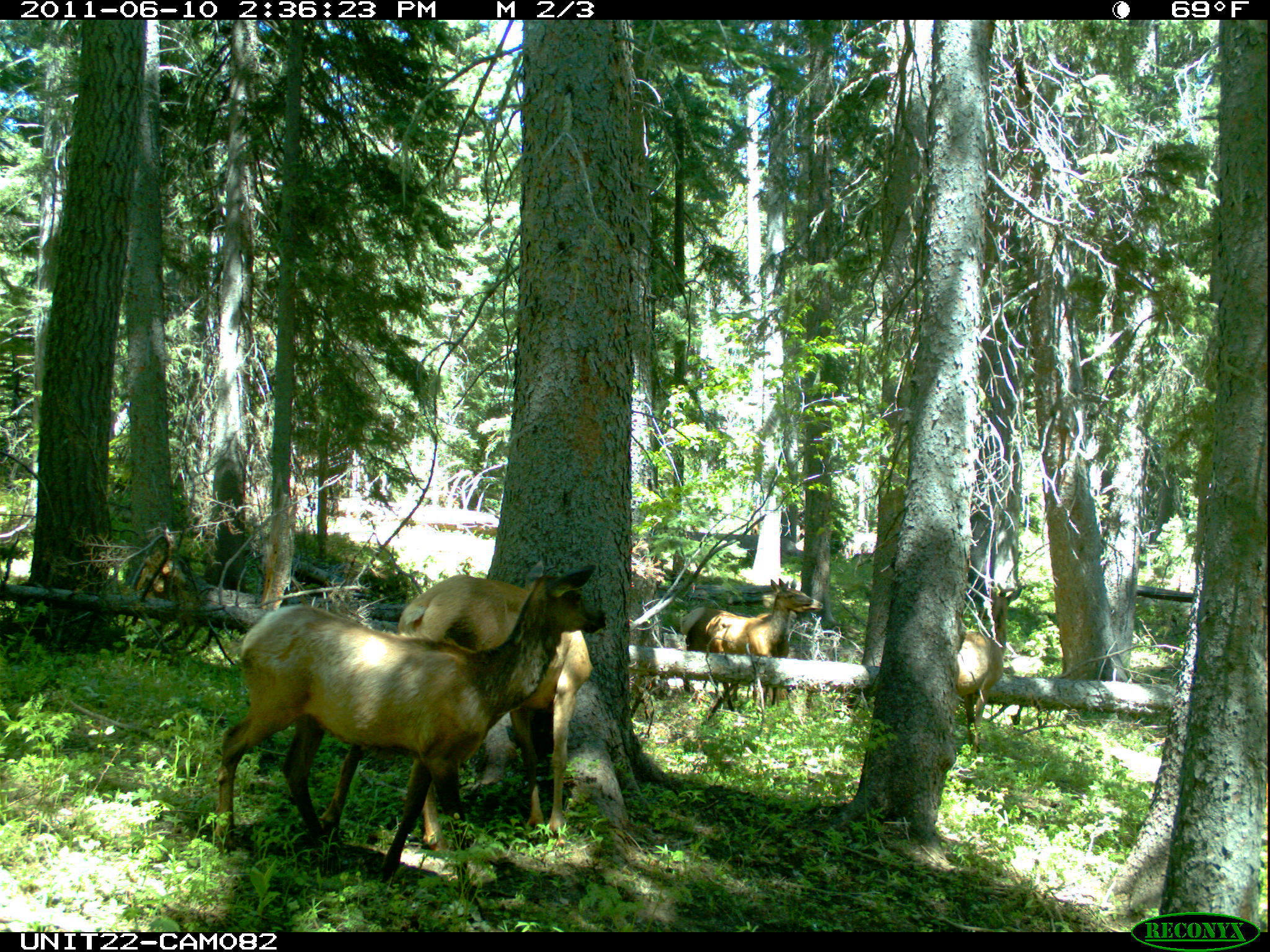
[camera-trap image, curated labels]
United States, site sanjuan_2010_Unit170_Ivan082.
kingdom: Animalia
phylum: Chordata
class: Mammalia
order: Artiodactyla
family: Cervidae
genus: Cervus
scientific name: Cervus elaphus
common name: red deer